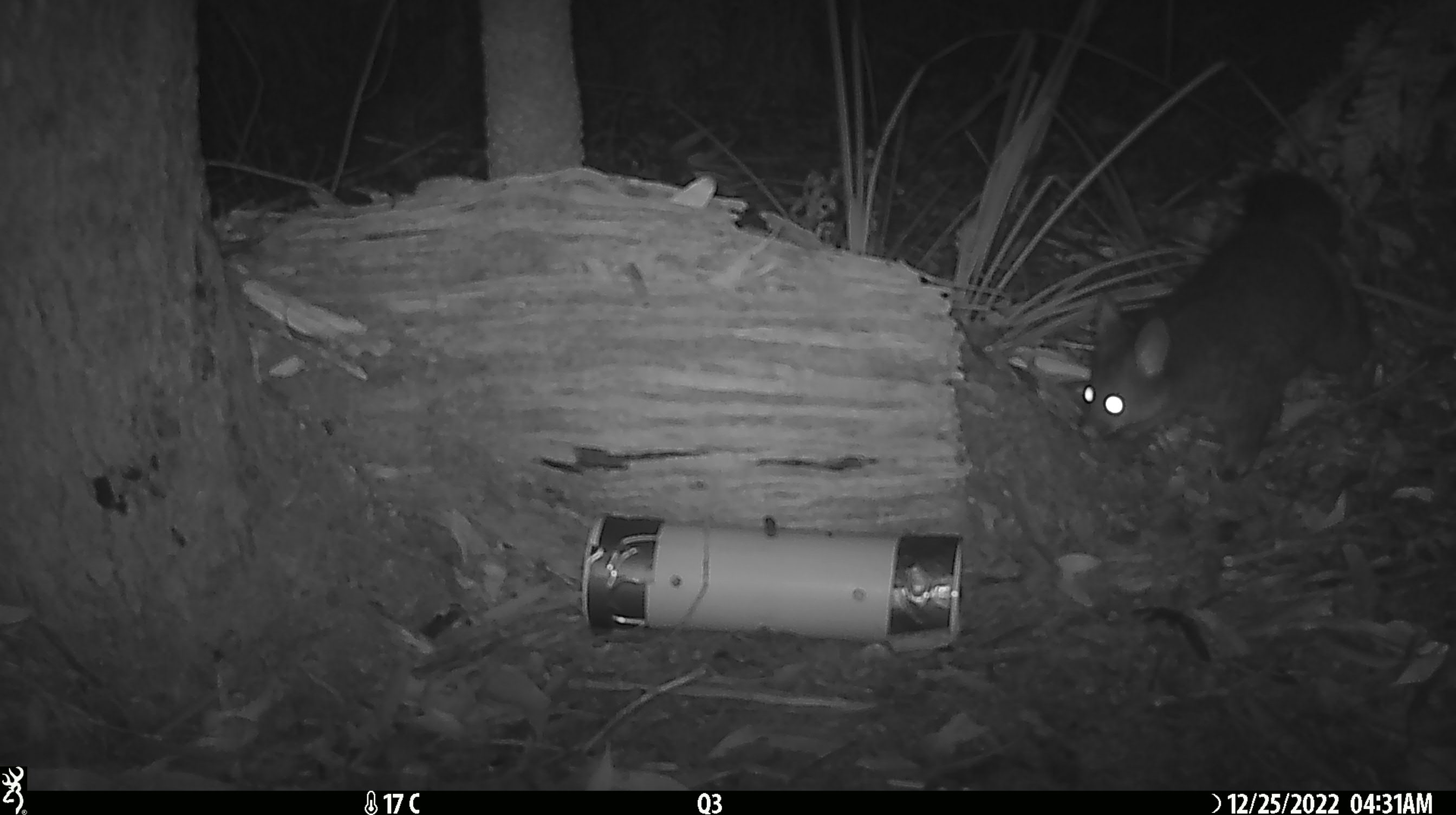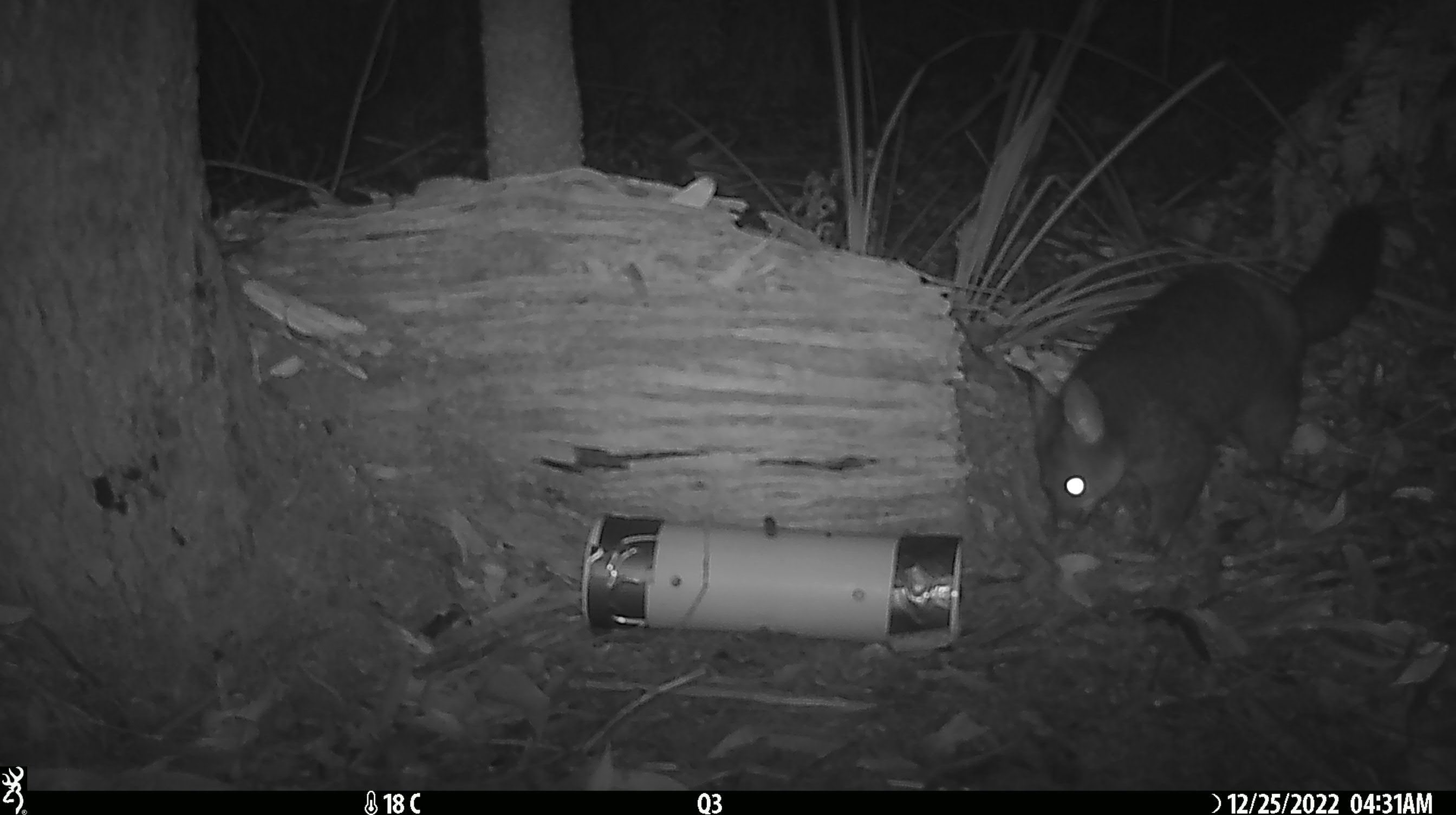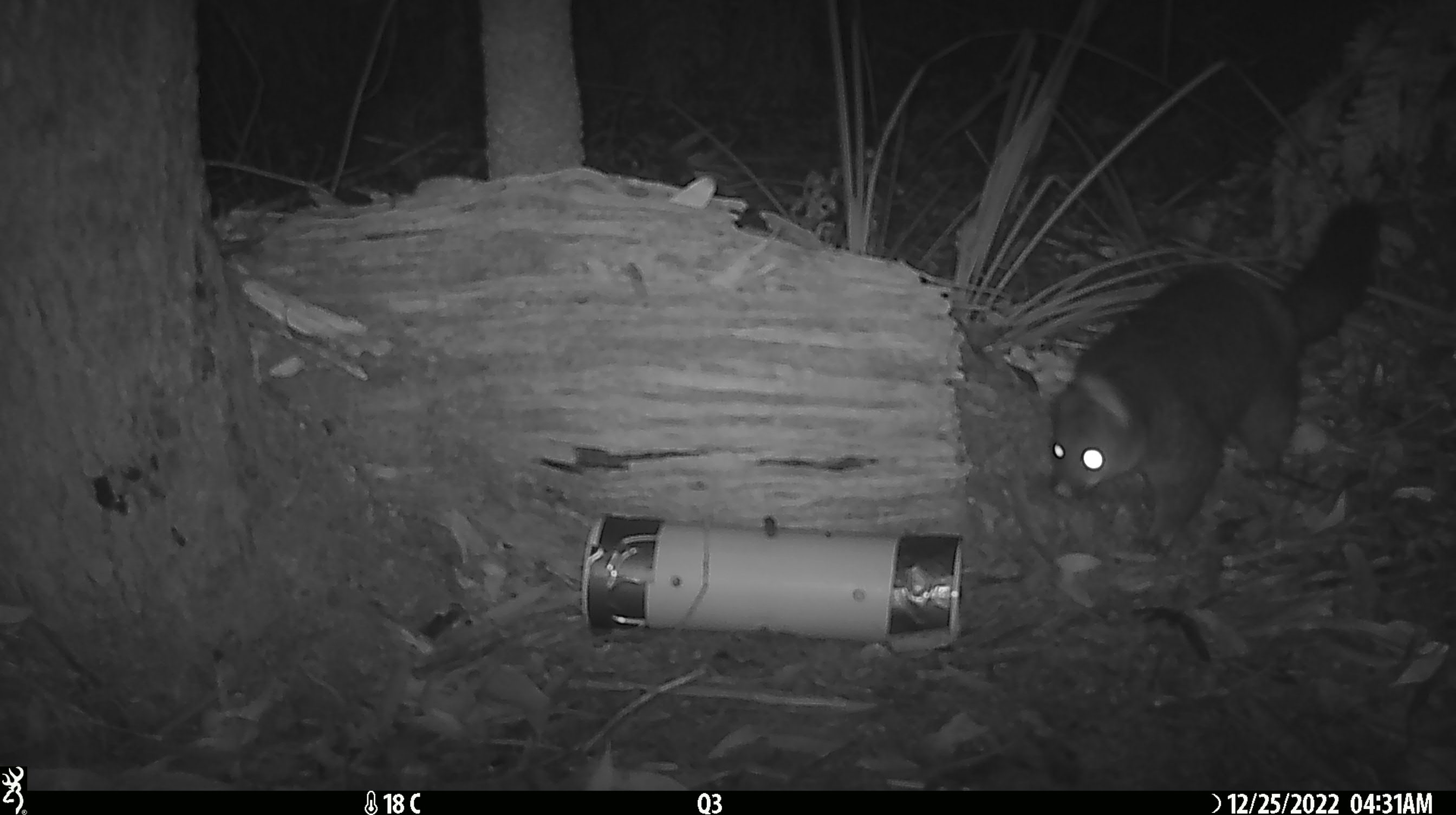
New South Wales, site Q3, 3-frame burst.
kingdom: Animalia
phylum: Chordata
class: Mammalia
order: Diprotodontia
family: Phalangeridae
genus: Trichosurus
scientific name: Trichosurus vulpecula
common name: common brushtail possum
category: possum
Possum (common brushtail possum) (Trichosurus vulpecula).